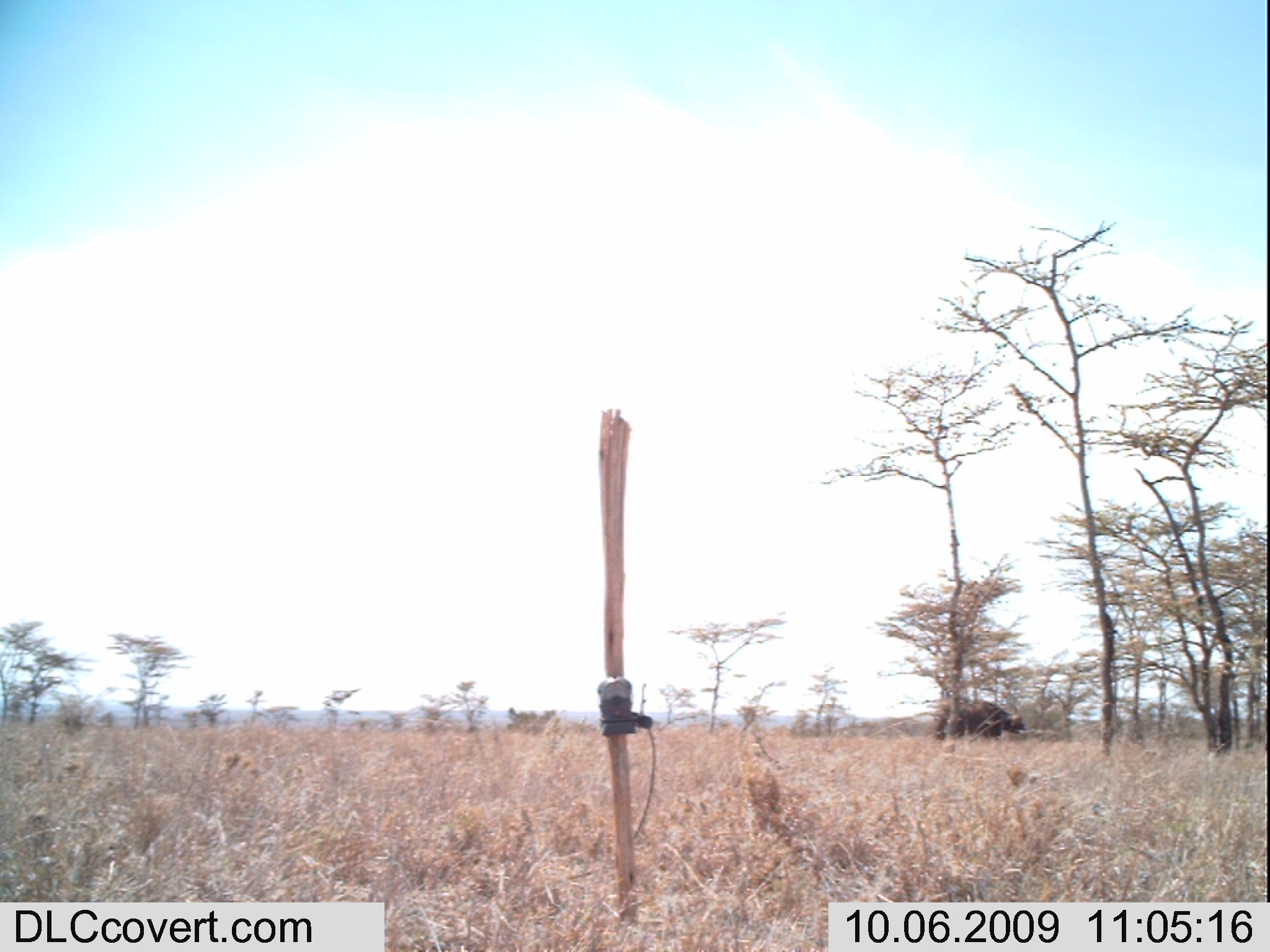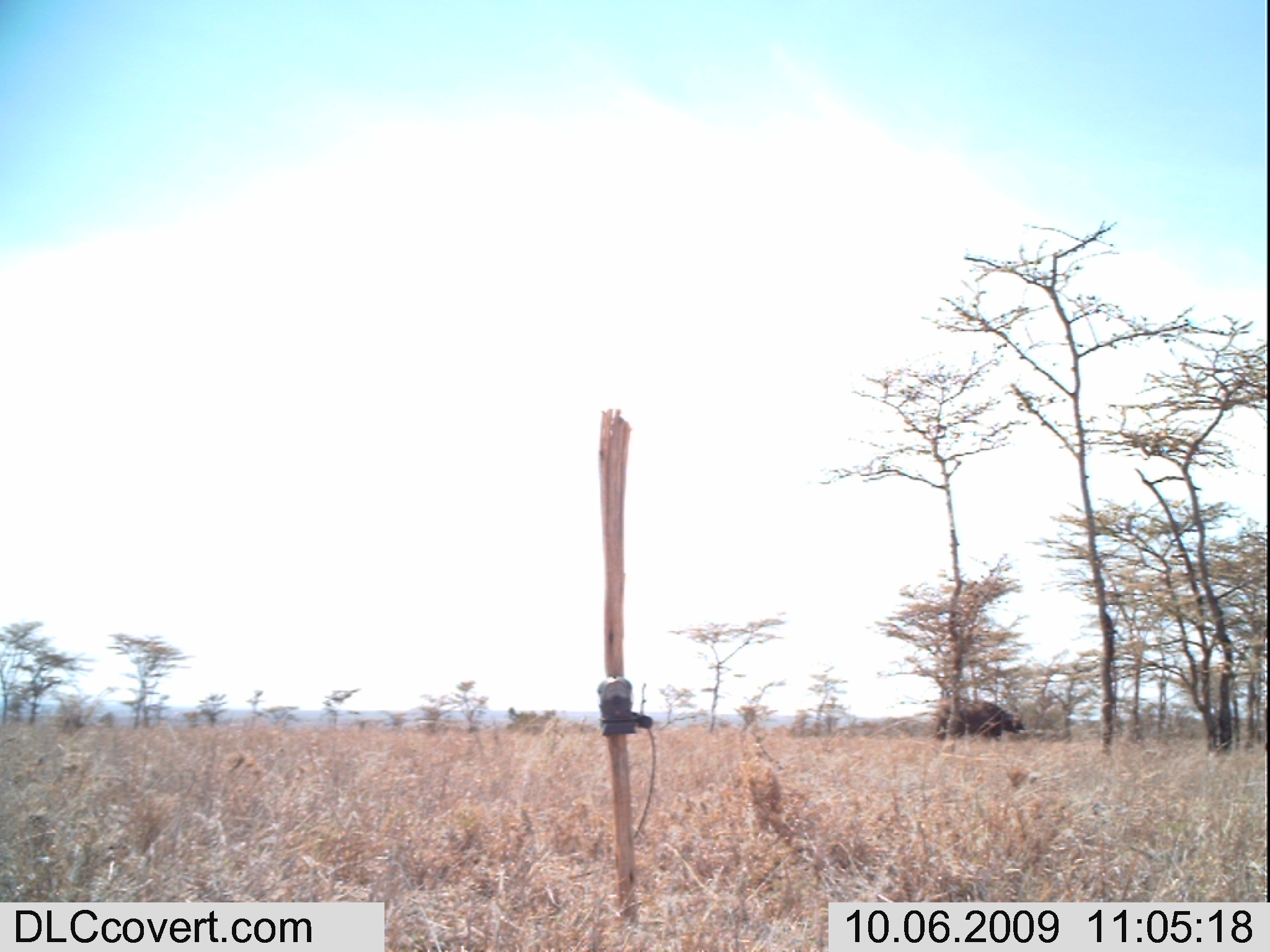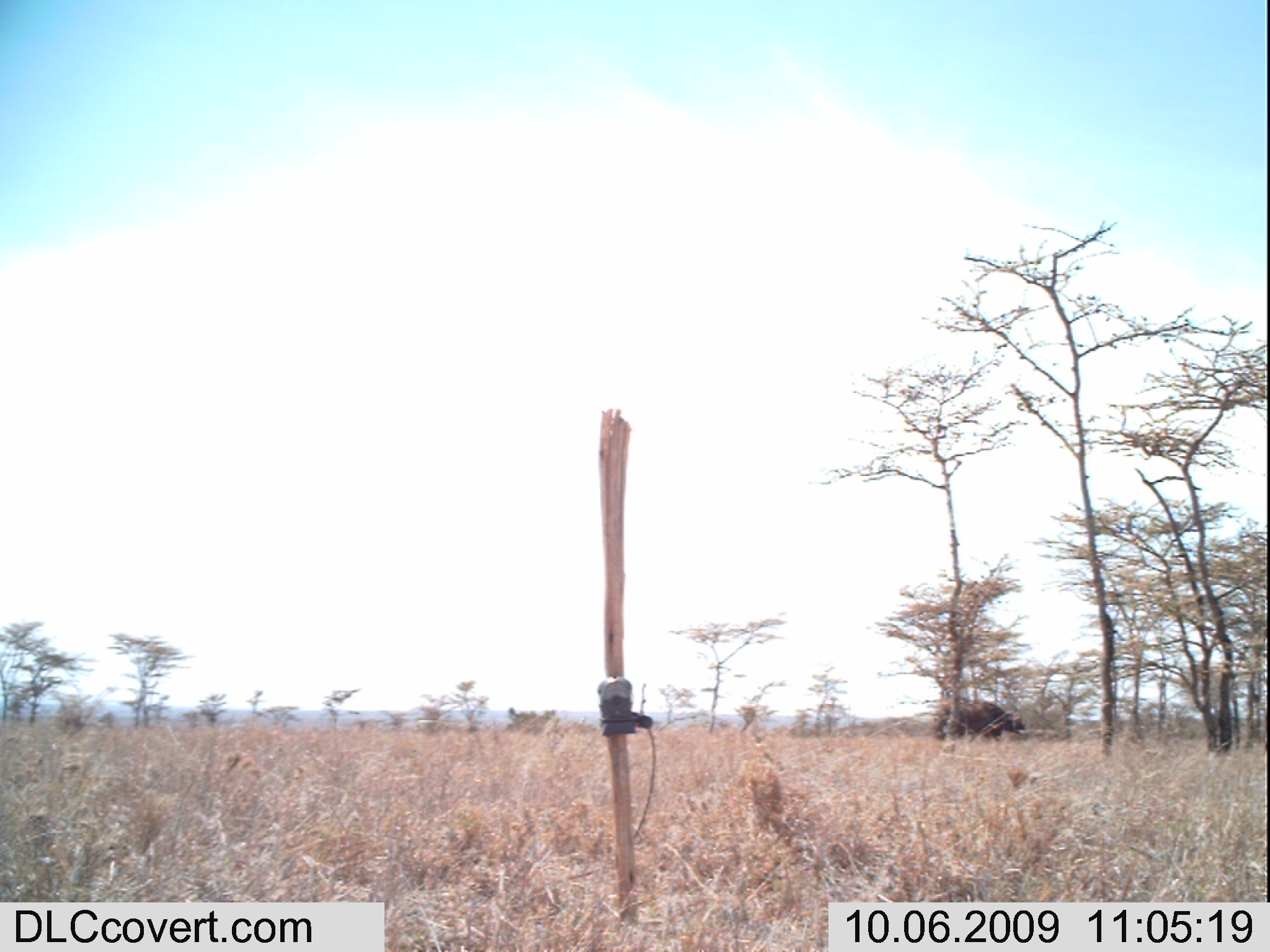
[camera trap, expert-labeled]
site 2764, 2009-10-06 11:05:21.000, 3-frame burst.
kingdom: Animalia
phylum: Chordata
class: Mammalia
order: Artiodactyla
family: Bovidae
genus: Syncerus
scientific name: Syncerus caffer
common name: african buffalo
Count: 1.